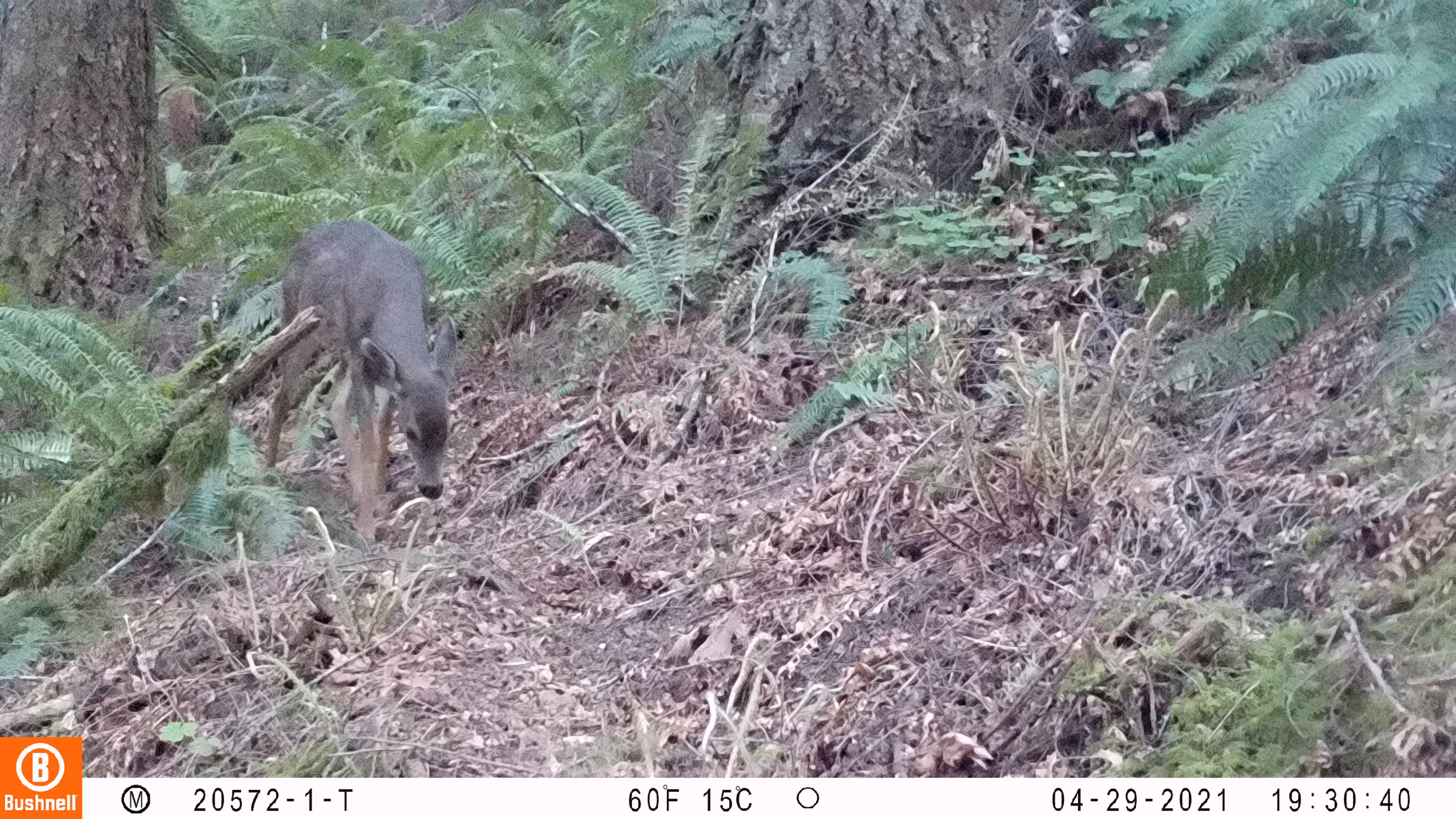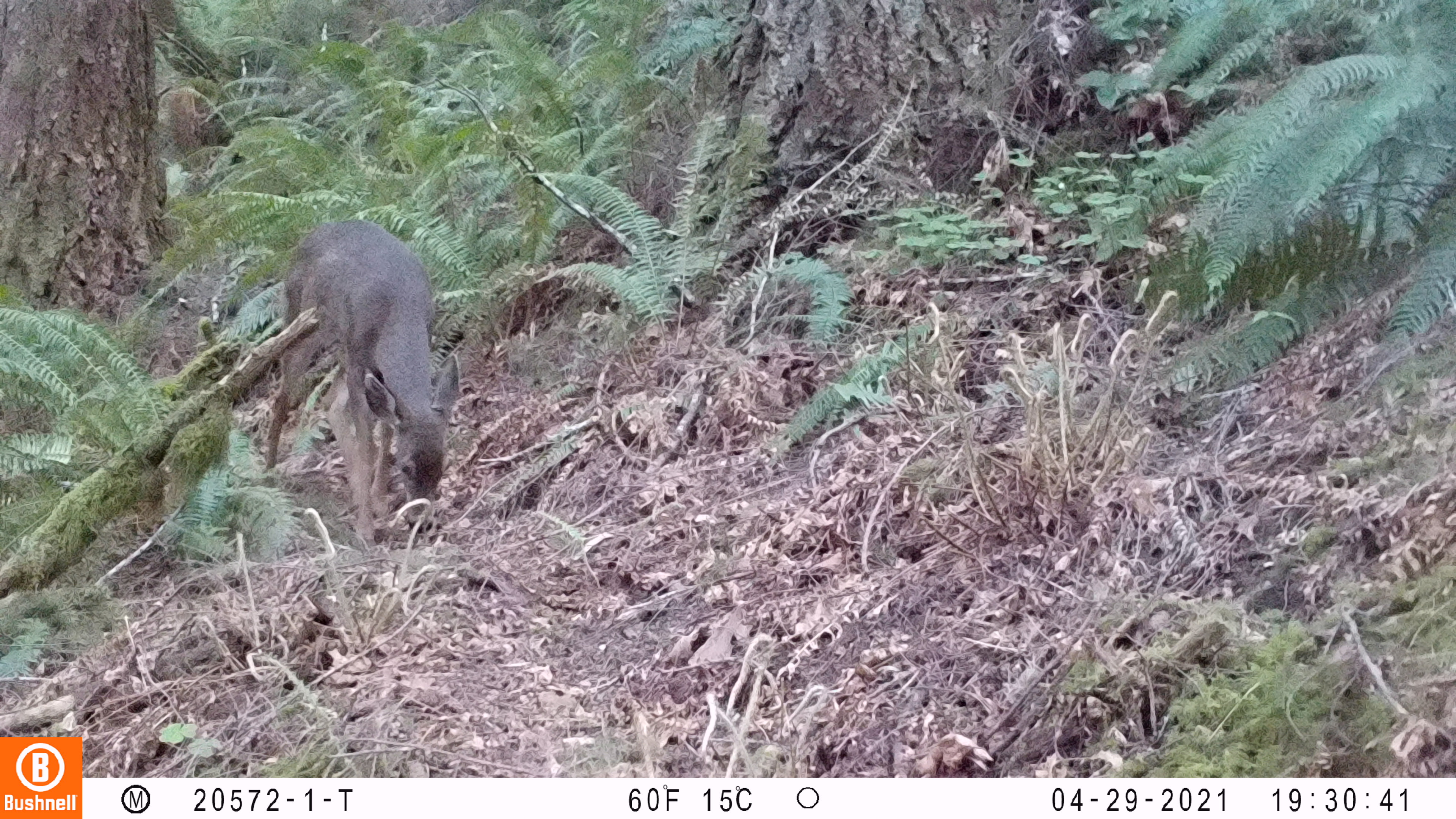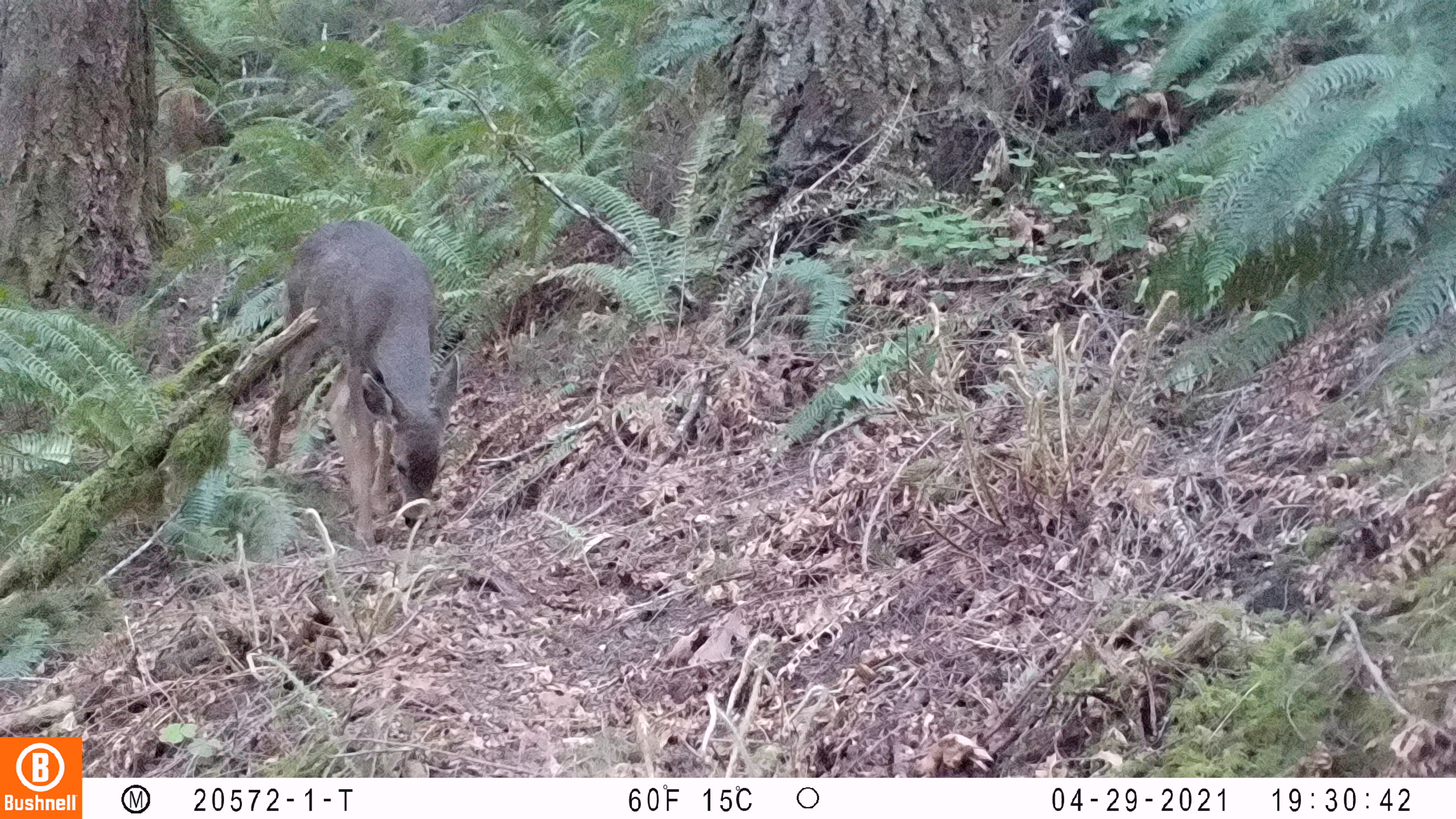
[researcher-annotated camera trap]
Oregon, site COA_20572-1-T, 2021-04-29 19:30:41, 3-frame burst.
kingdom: Animalia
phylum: Chordata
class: Mammalia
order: Artiodactyla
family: Cervidae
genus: Odocoileus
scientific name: Odocoileus hemionus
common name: black-tailed deer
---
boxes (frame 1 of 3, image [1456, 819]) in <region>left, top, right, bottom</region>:
black-tailed deer: <region>264, 204, 462, 530</region>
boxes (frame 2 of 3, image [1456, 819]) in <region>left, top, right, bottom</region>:
black-tailed deer: <region>268, 213, 465, 541</region>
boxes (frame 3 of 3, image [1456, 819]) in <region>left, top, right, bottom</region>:
black-tailed deer: <region>262, 216, 467, 546</region>